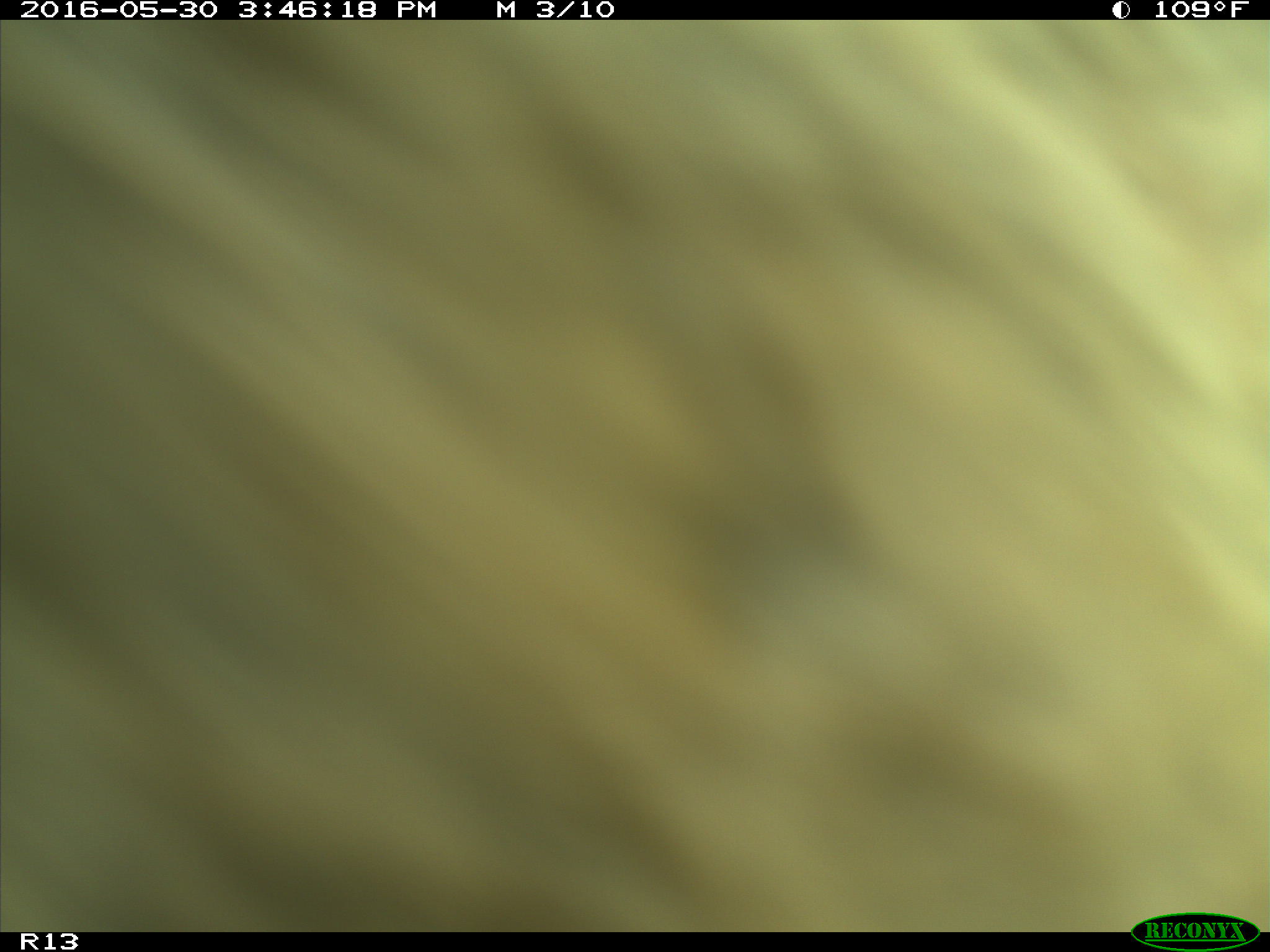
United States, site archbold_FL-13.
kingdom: Animalia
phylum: Chordata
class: Mammalia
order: Artiodactyla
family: Bovidae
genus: Bos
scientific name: Bos taurus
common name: domestic cow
Bos taurus (domestic cow).